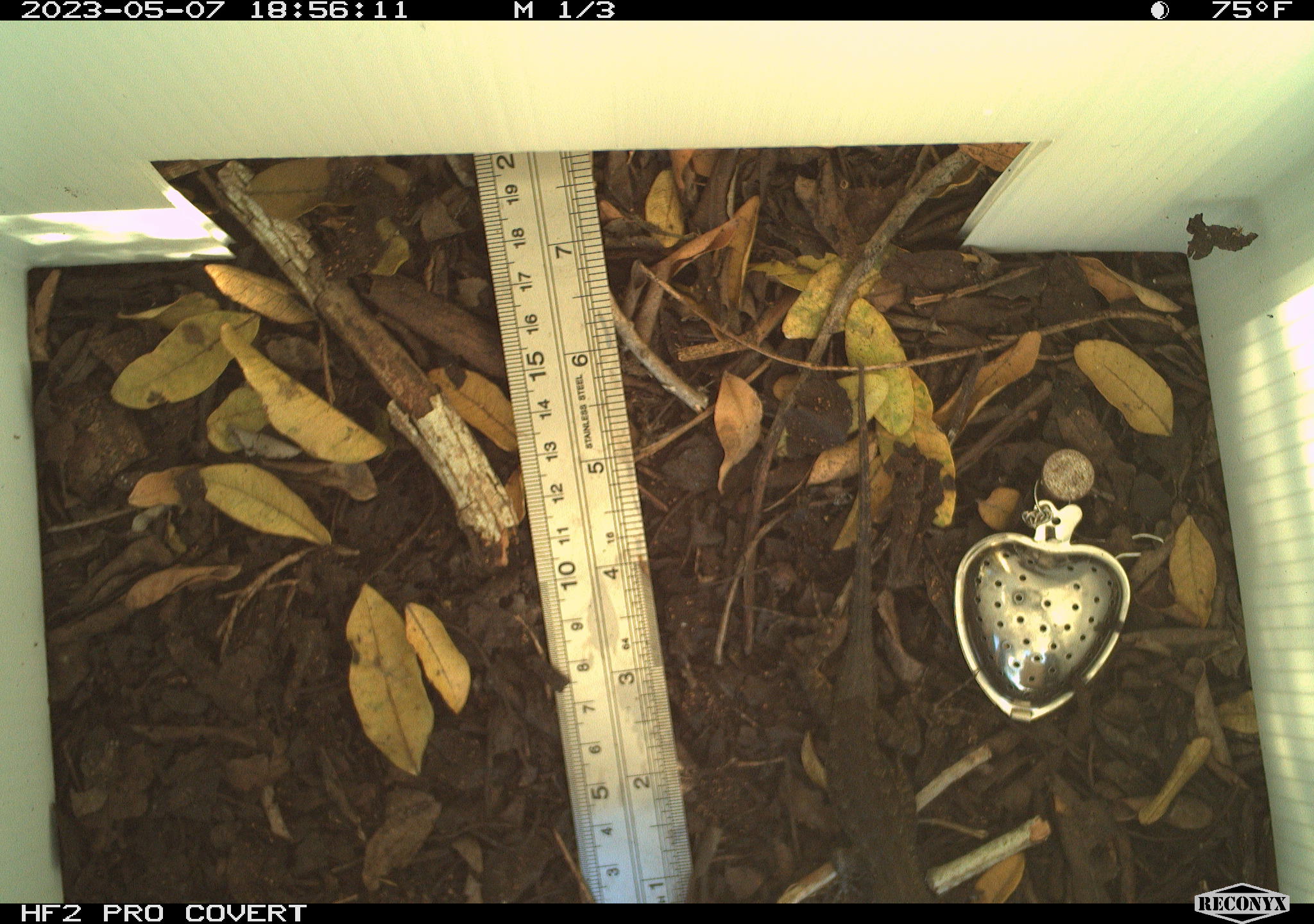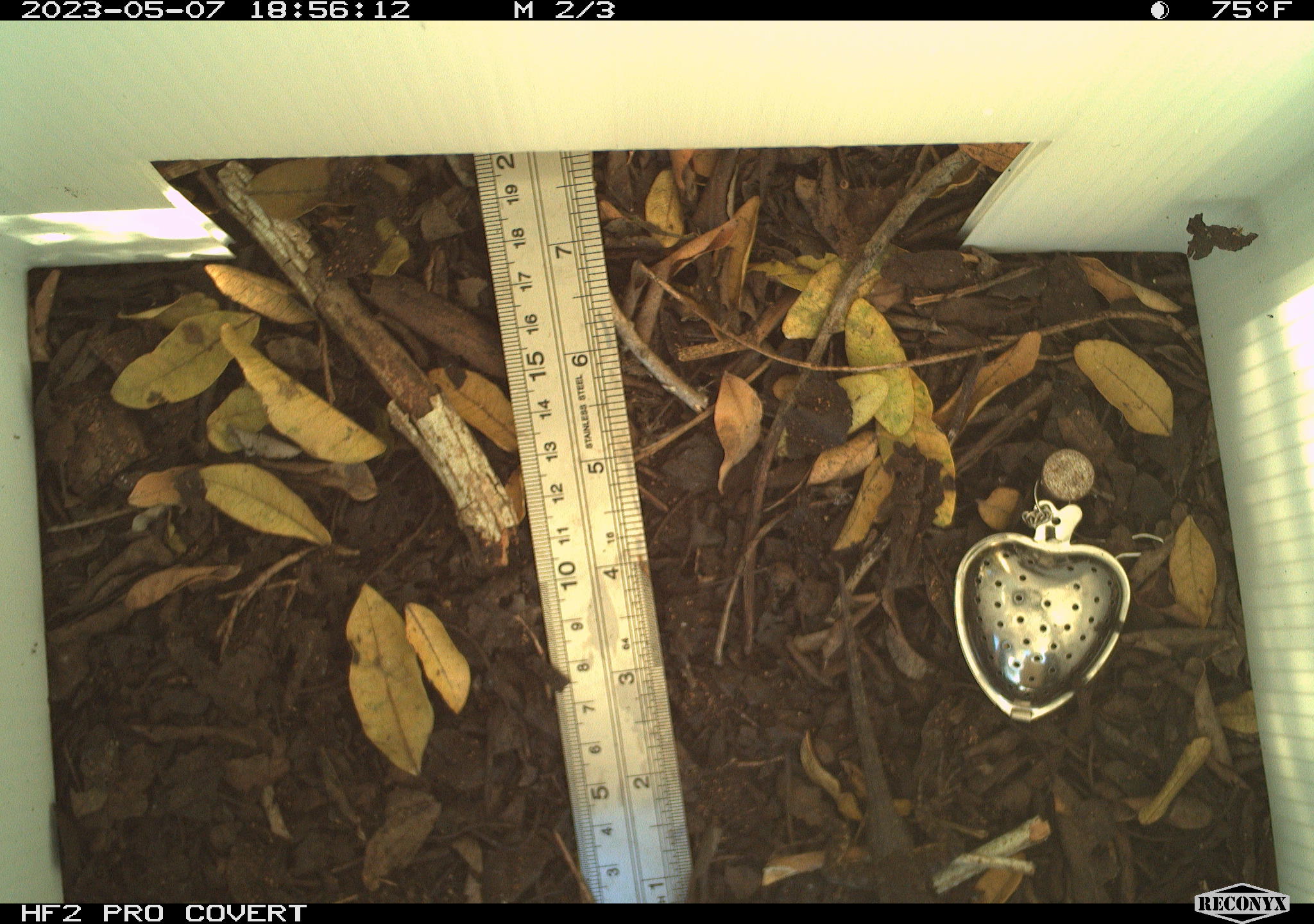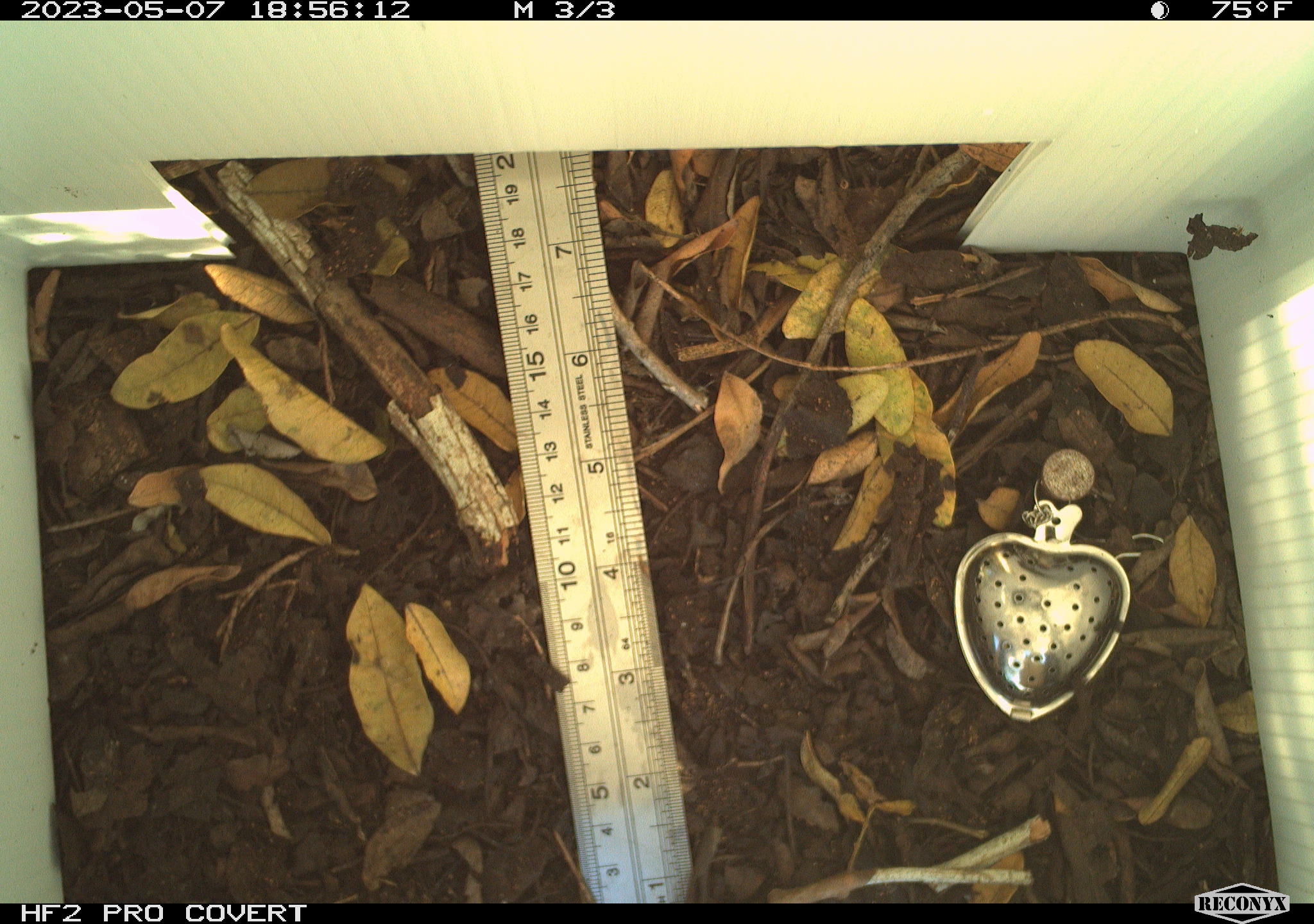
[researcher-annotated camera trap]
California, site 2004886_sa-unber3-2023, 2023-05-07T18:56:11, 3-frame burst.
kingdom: Animalia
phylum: Chordata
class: Reptilia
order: Squamata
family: Phrynosomatidae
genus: Sceloporus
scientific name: Sceloporus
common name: spiny lizards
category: sceloporus species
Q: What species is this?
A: Sceloporus species (spiny lizards) (Sceloporus).